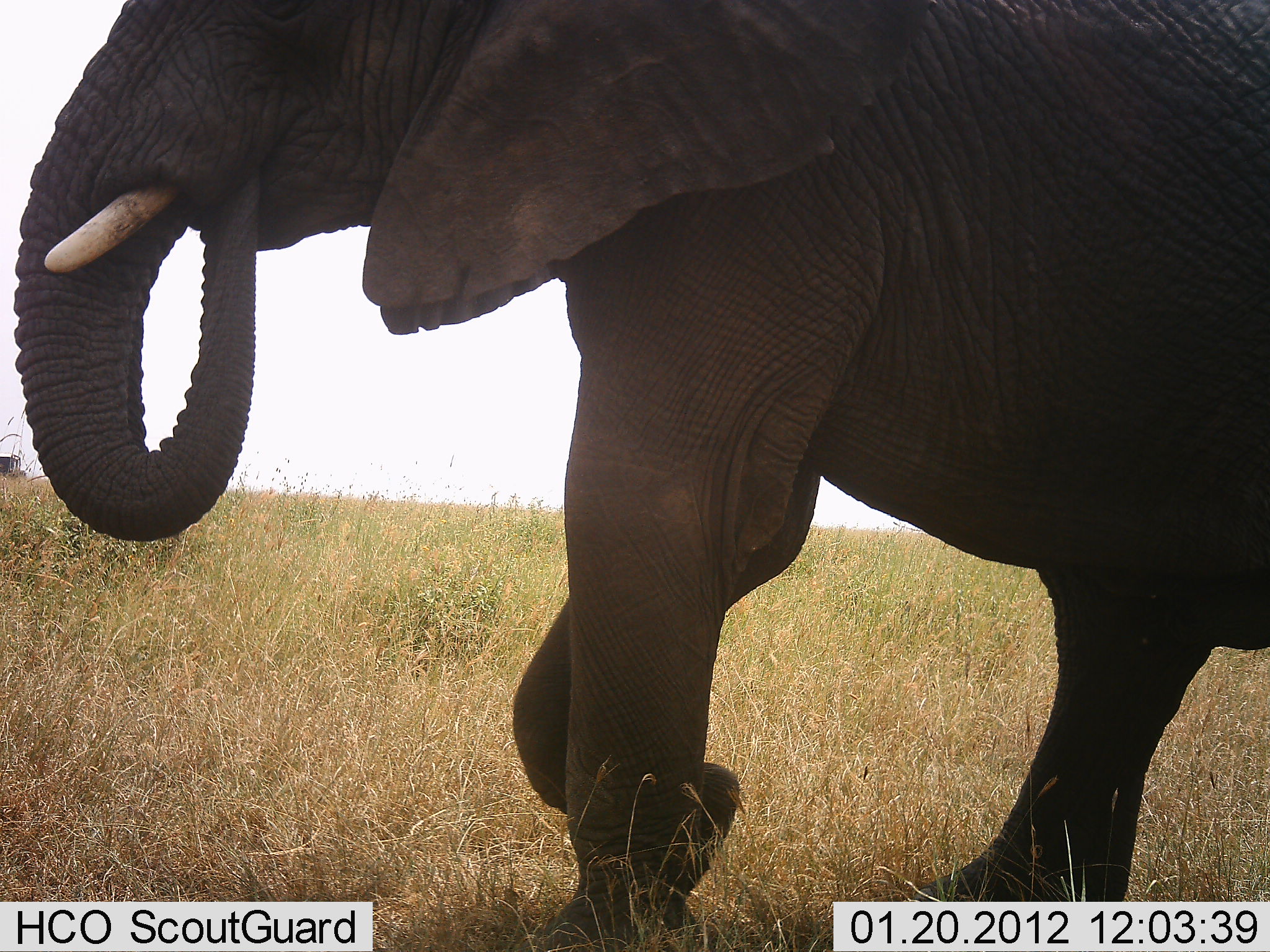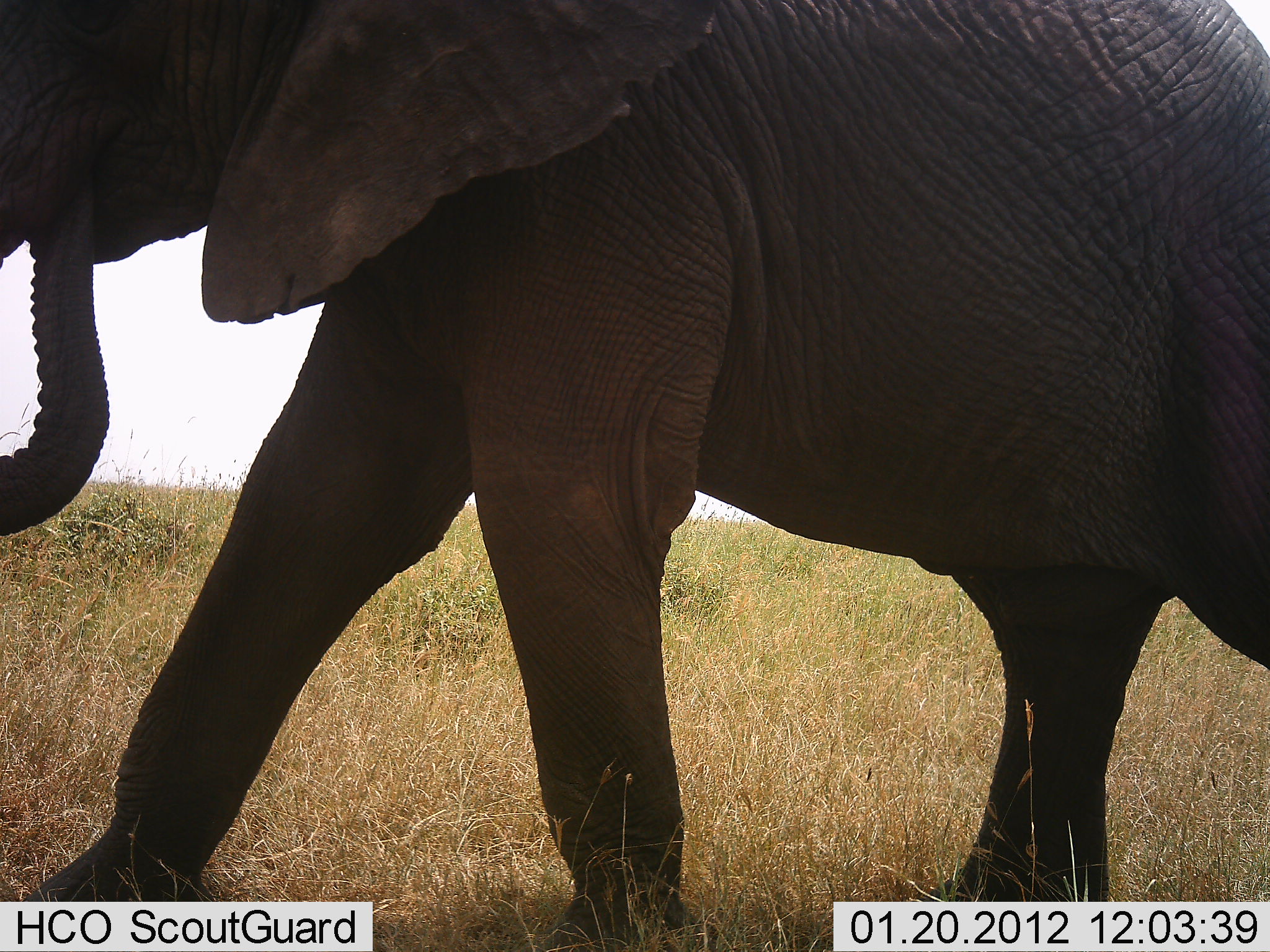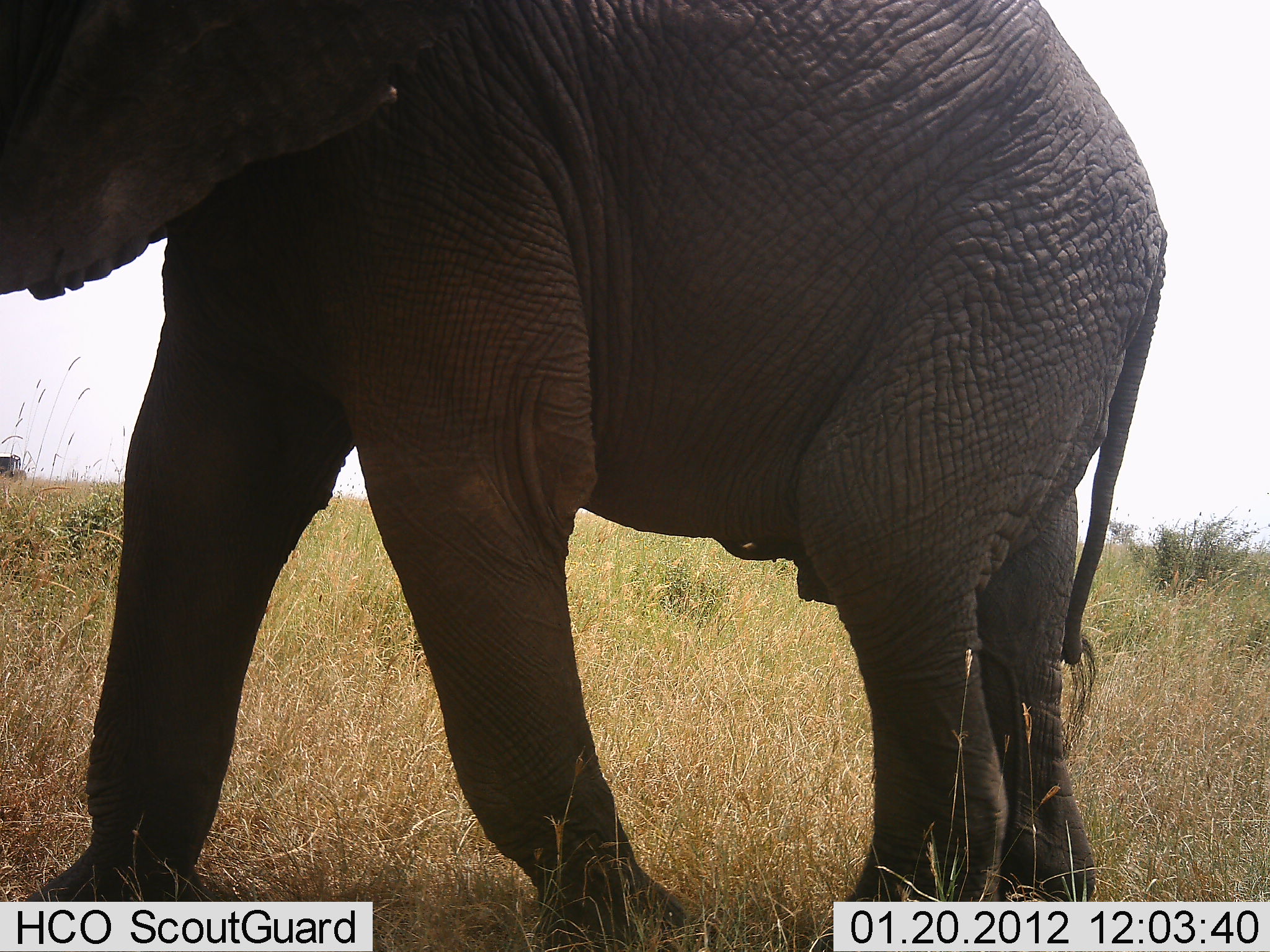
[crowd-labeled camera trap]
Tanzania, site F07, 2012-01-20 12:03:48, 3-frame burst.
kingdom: Animalia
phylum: Chordata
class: Mammalia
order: Proboscidea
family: Elephantidae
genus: Loxodonta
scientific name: Loxodonta africana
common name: african bush elephant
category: elephant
Elephant (african bush elephant) (Loxodonta africana), count 1. Behavior (volunteer vote fractions): standing 0%, resting 0%, moving 88%, interacting 0%. Young present (vote fraction): 4%. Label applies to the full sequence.